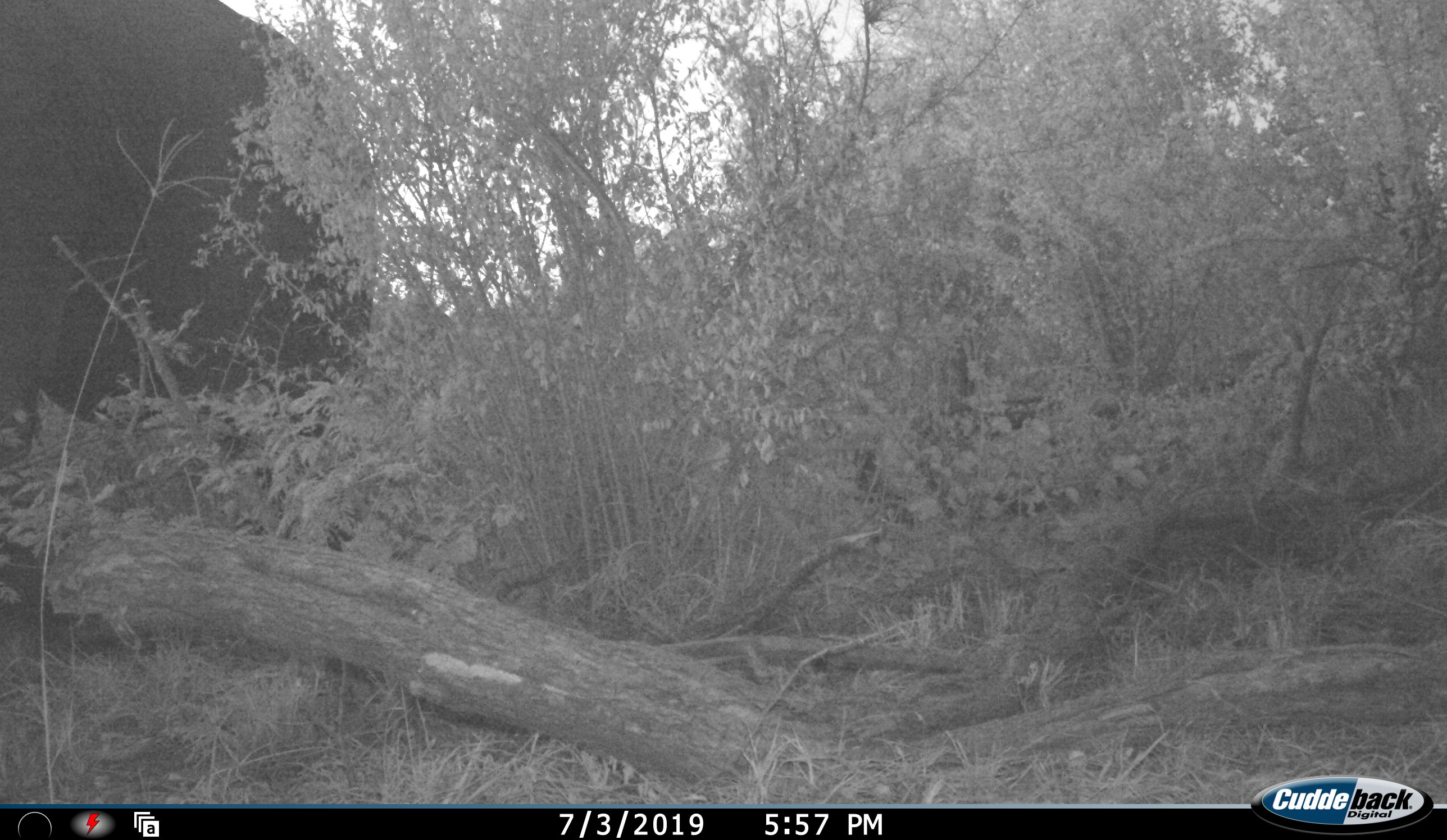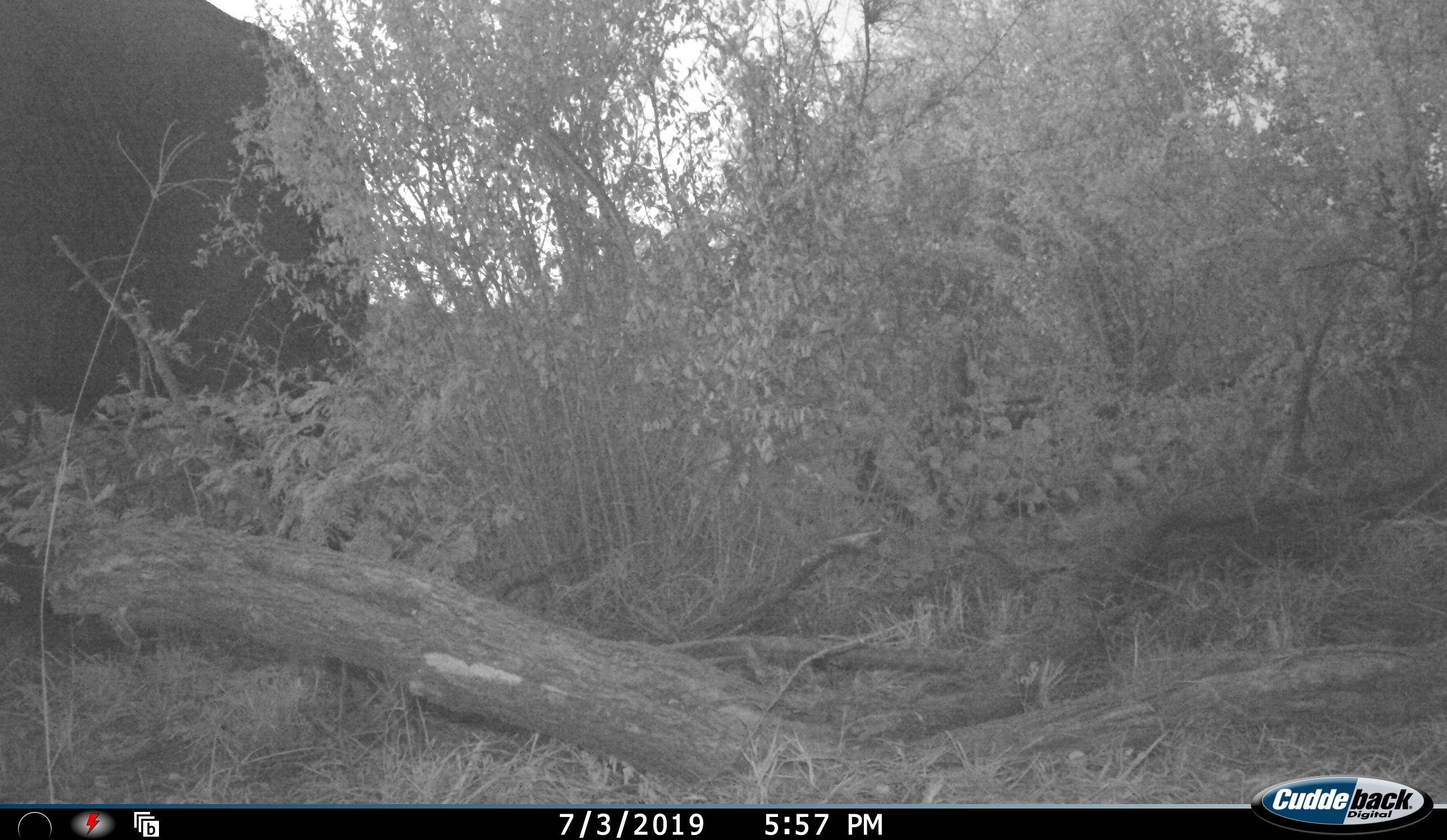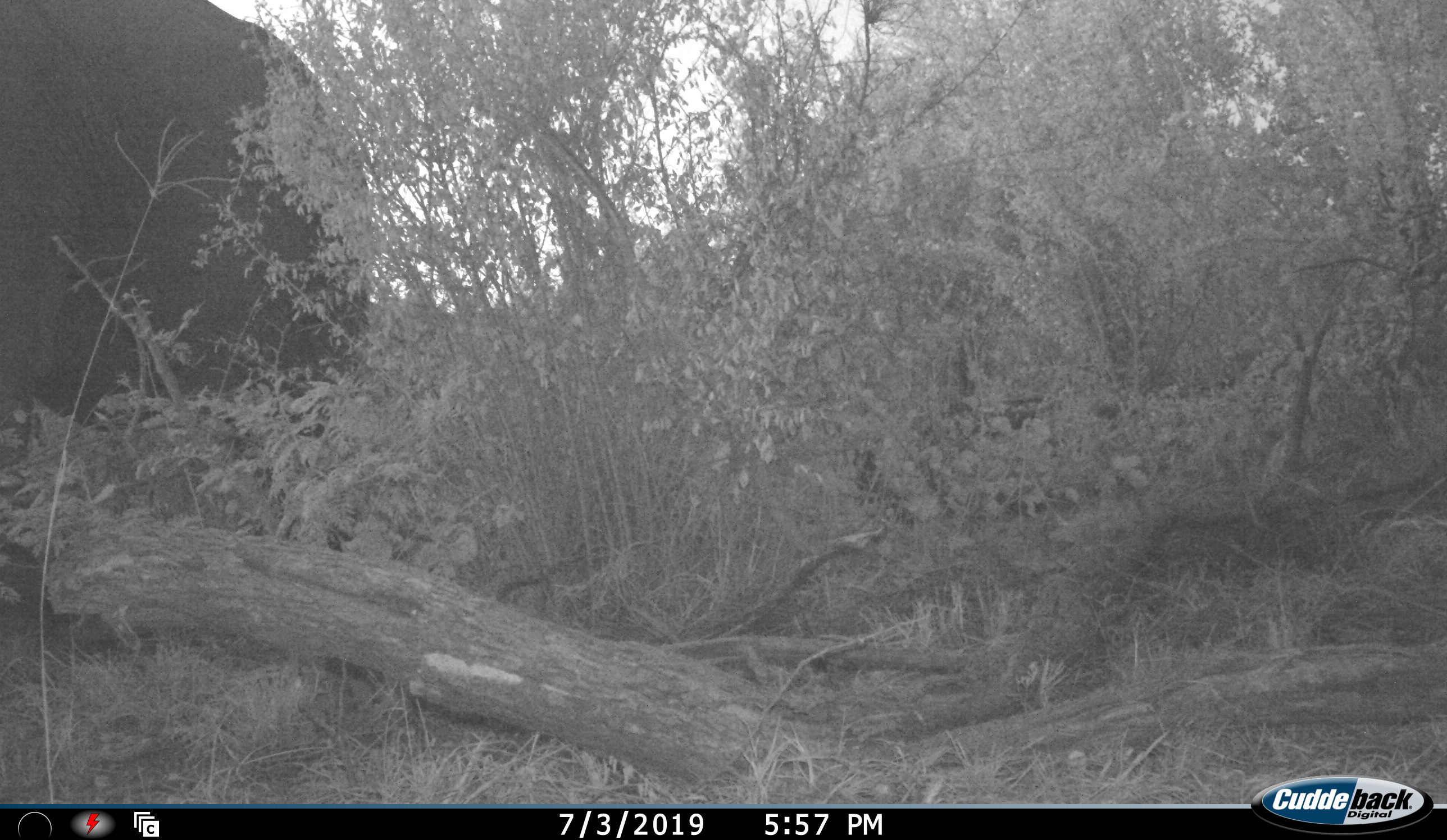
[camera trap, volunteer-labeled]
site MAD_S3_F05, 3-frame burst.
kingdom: Animalia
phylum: Chordata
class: Mammalia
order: Proboscidea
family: Elephantidae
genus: Loxodonta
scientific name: Loxodonta africana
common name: african bush elephant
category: elephant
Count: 1.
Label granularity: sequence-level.